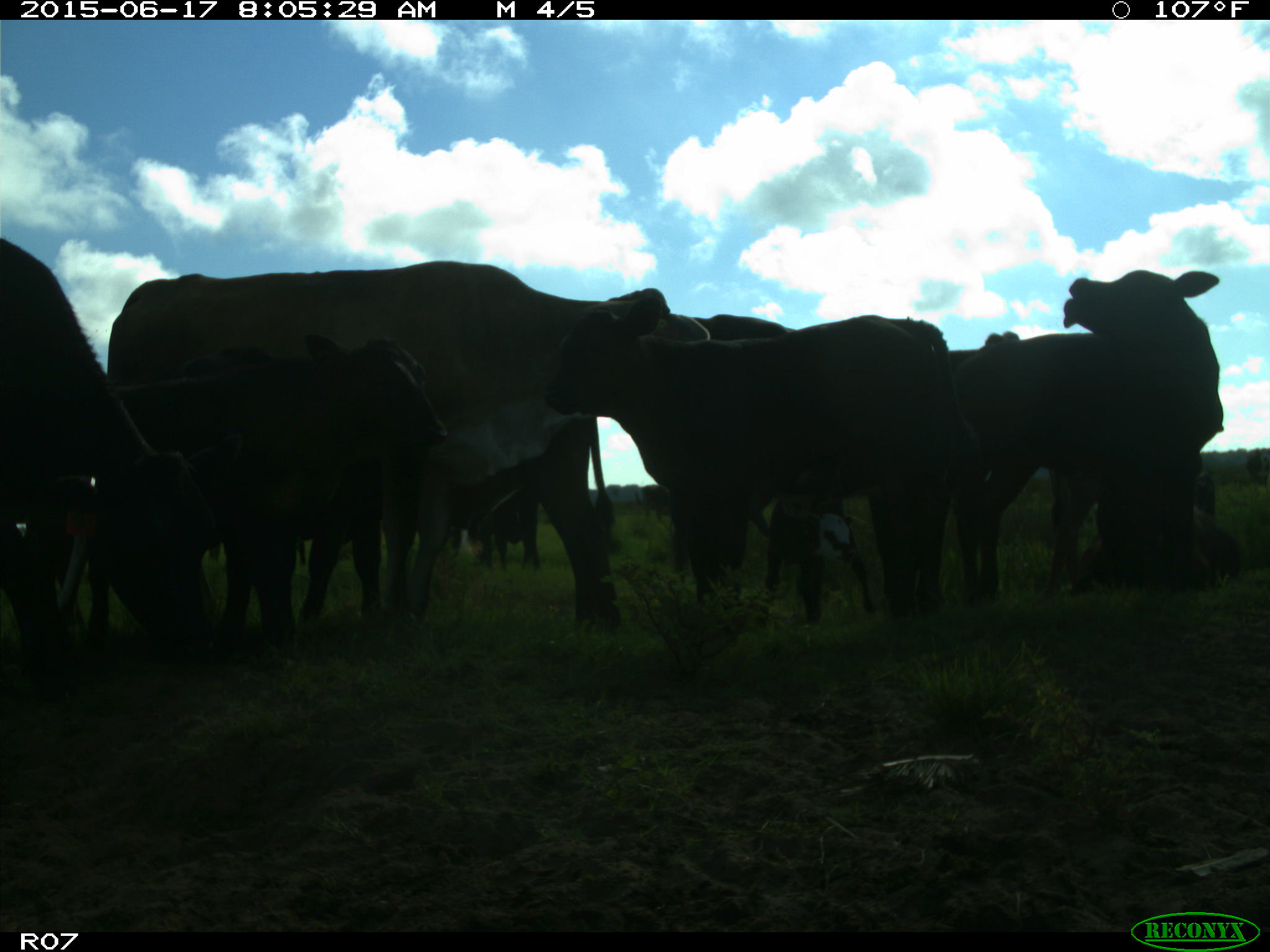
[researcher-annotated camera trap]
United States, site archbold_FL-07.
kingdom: Animalia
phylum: Chordata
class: Mammalia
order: Artiodactyla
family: Bovidae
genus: Bos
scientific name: Bos taurus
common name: domestic cow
Bos taurus (domestic cow).